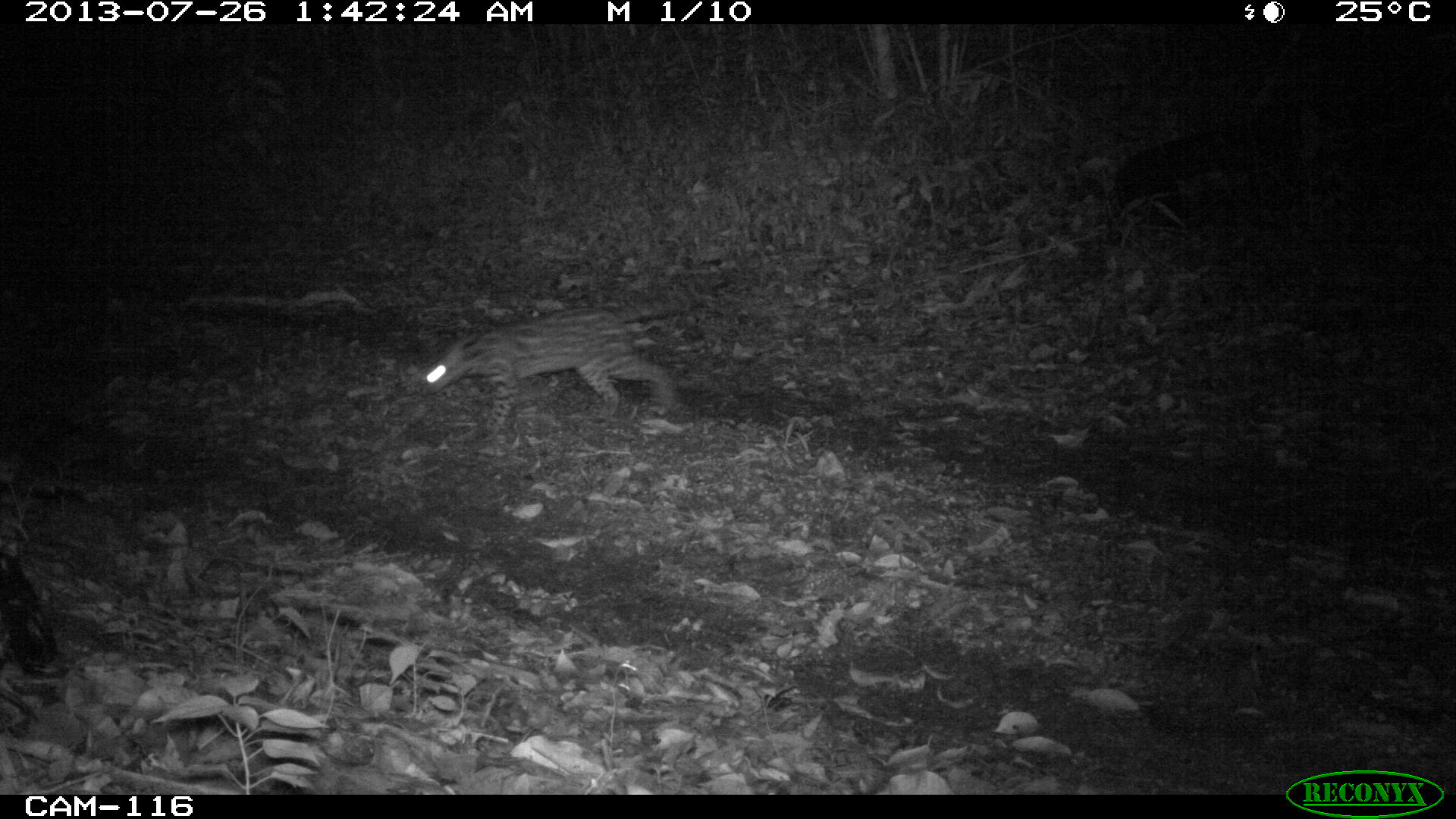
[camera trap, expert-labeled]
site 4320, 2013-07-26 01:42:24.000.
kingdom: Animalia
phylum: Chordata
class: Mammalia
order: Carnivora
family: Felidae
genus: Leopardus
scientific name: Leopardus wiedii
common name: margay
Leopardus wiedii (margay), count 1.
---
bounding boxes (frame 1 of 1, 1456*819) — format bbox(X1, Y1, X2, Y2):
leopardus wiedii: bbox(419, 263, 740, 444)